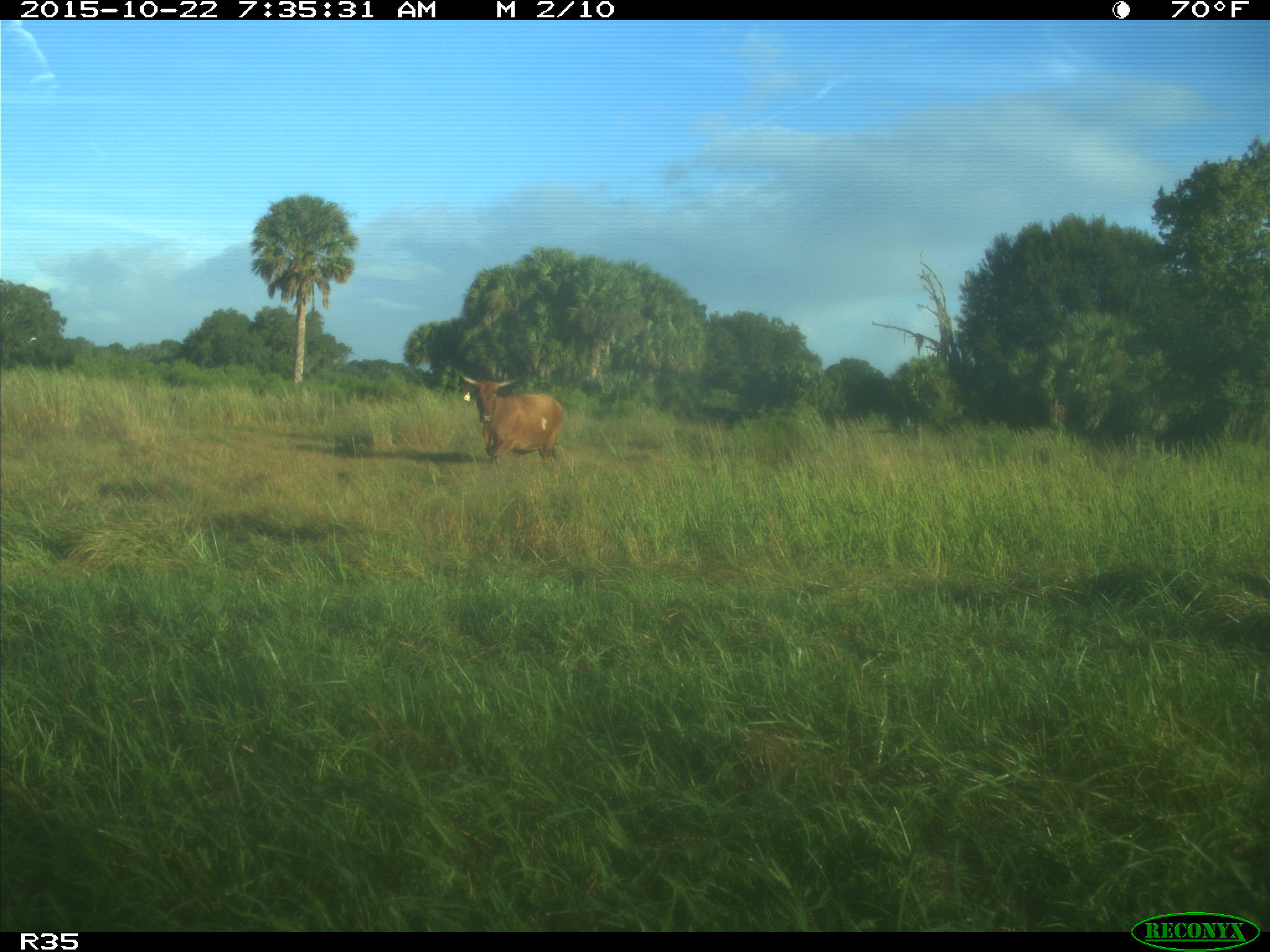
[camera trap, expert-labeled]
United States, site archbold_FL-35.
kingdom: Animalia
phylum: Chordata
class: Mammalia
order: Artiodactyla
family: Bovidae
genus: Bos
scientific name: Bos taurus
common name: domestic cow